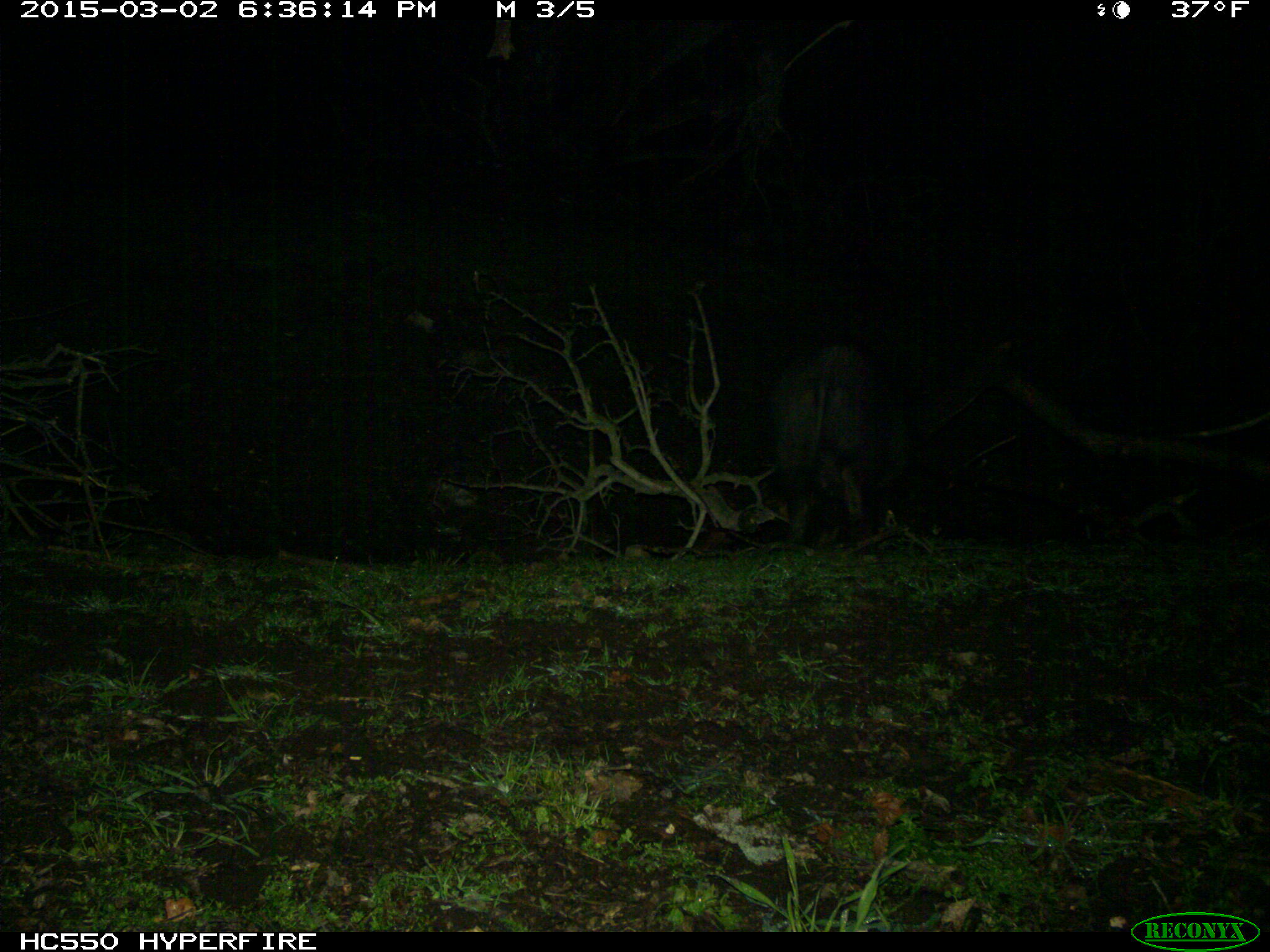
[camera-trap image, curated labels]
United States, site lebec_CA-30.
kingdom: Animalia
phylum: Chordata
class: Mammalia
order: Artiodactyla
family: Suidae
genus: Sus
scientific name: Sus scrofa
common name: wild boar